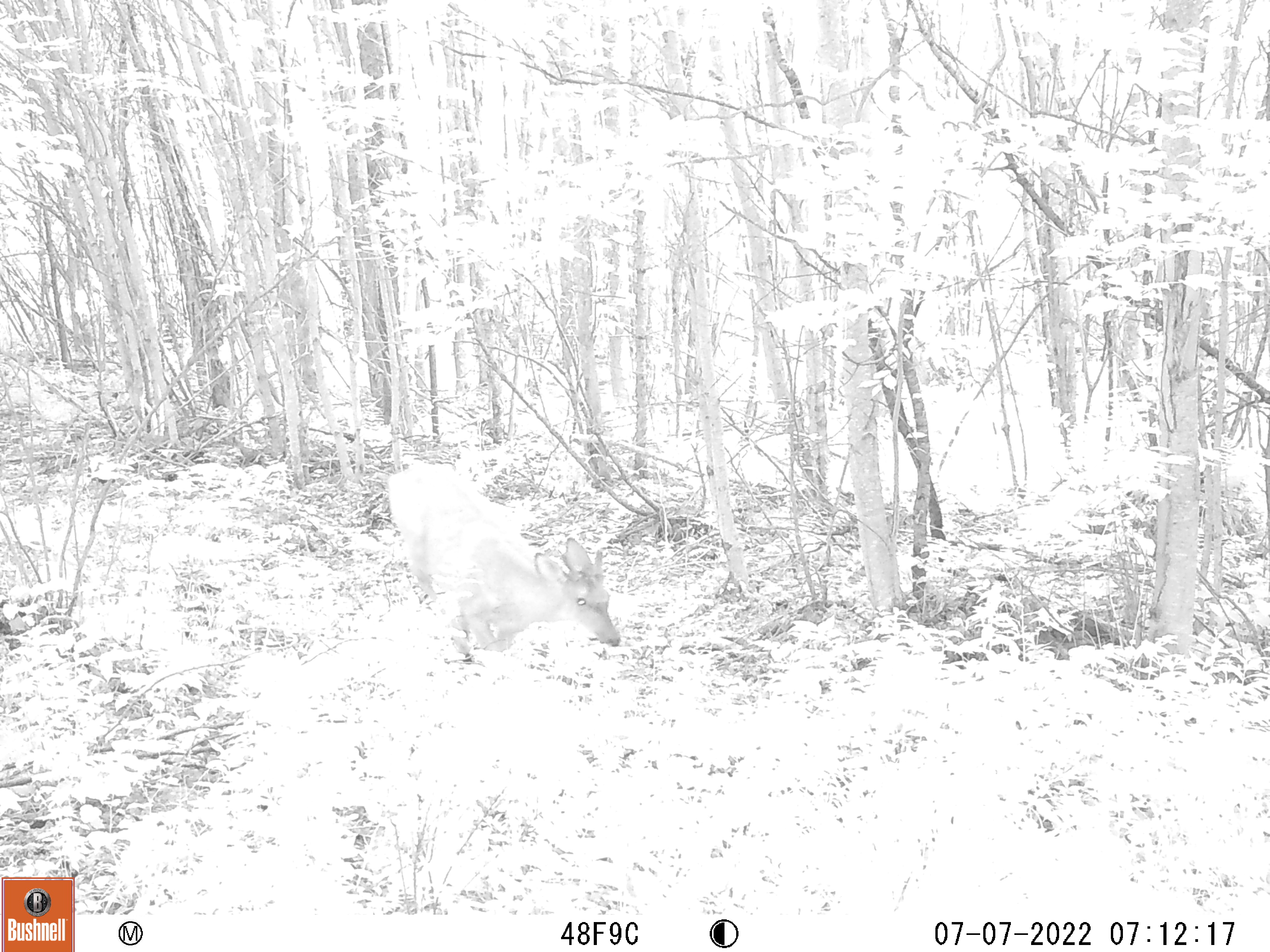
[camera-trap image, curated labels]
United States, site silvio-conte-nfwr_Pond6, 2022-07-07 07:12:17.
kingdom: Animalia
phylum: Chordata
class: Mammalia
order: Artiodactyla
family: Cervidae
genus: Odocoileus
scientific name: Odocoileus virginianus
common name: white-tailed deer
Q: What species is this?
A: White-tailed deer (Odocoileus virginianus).